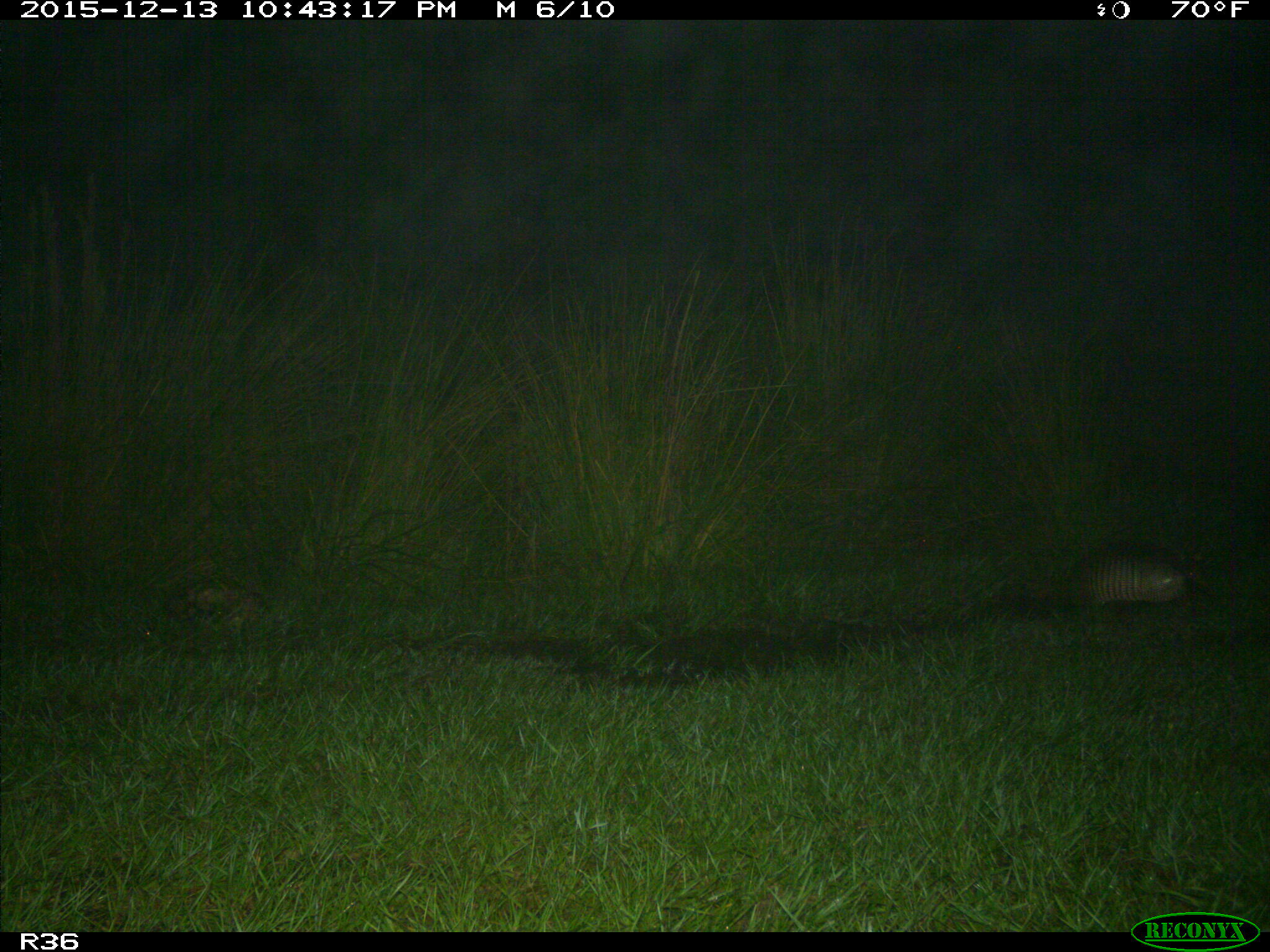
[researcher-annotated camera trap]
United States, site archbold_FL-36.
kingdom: Animalia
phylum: Chordata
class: Mammalia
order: Cingulata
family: Dasypodidae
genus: Dasypus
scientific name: Dasypus novemcinctus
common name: nine-banded armadillo